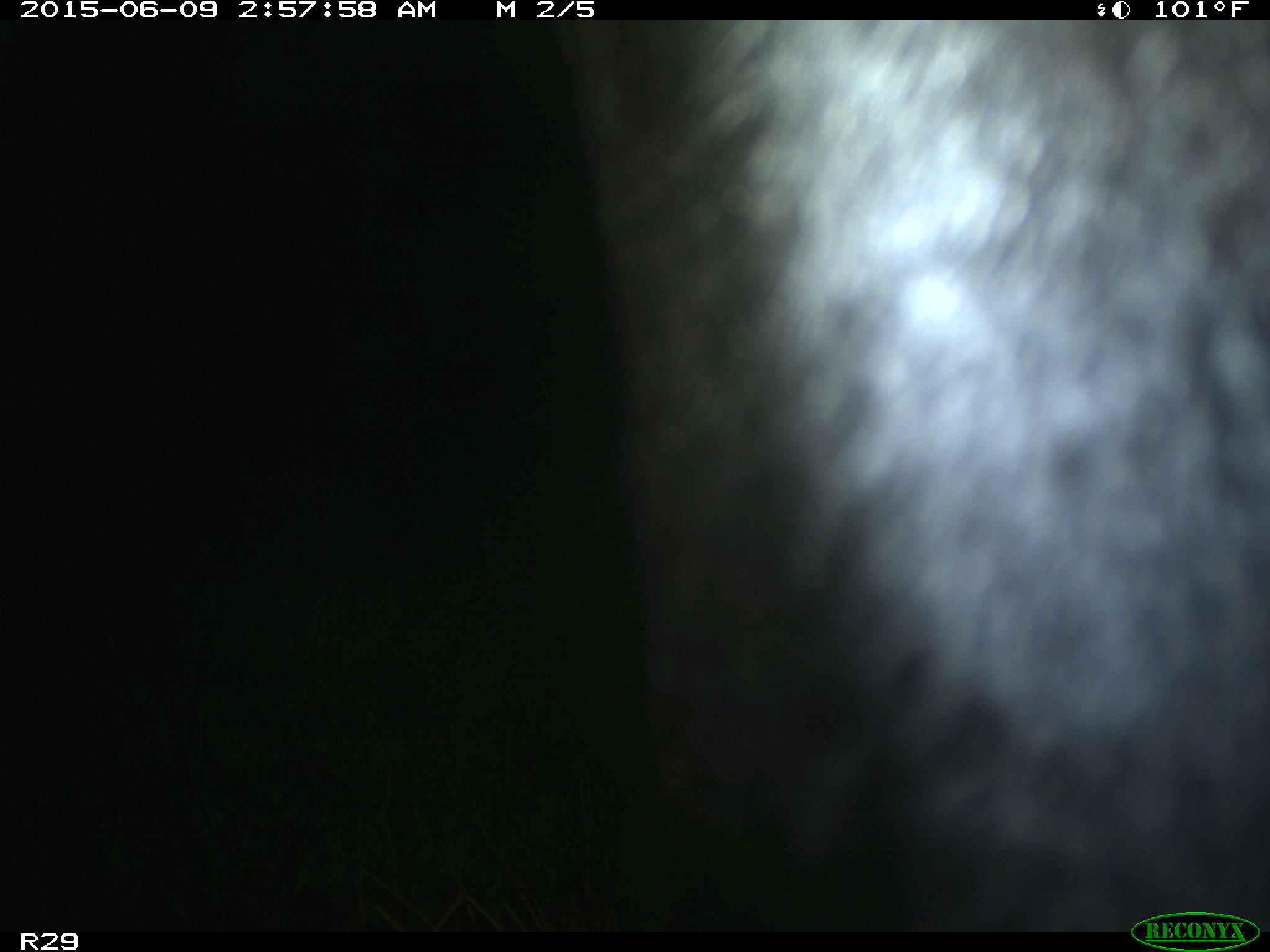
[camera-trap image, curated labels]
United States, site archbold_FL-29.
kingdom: Animalia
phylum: Chordata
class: Mammalia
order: Artiodactyla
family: Bovidae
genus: Bos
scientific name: Bos taurus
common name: domestic cow